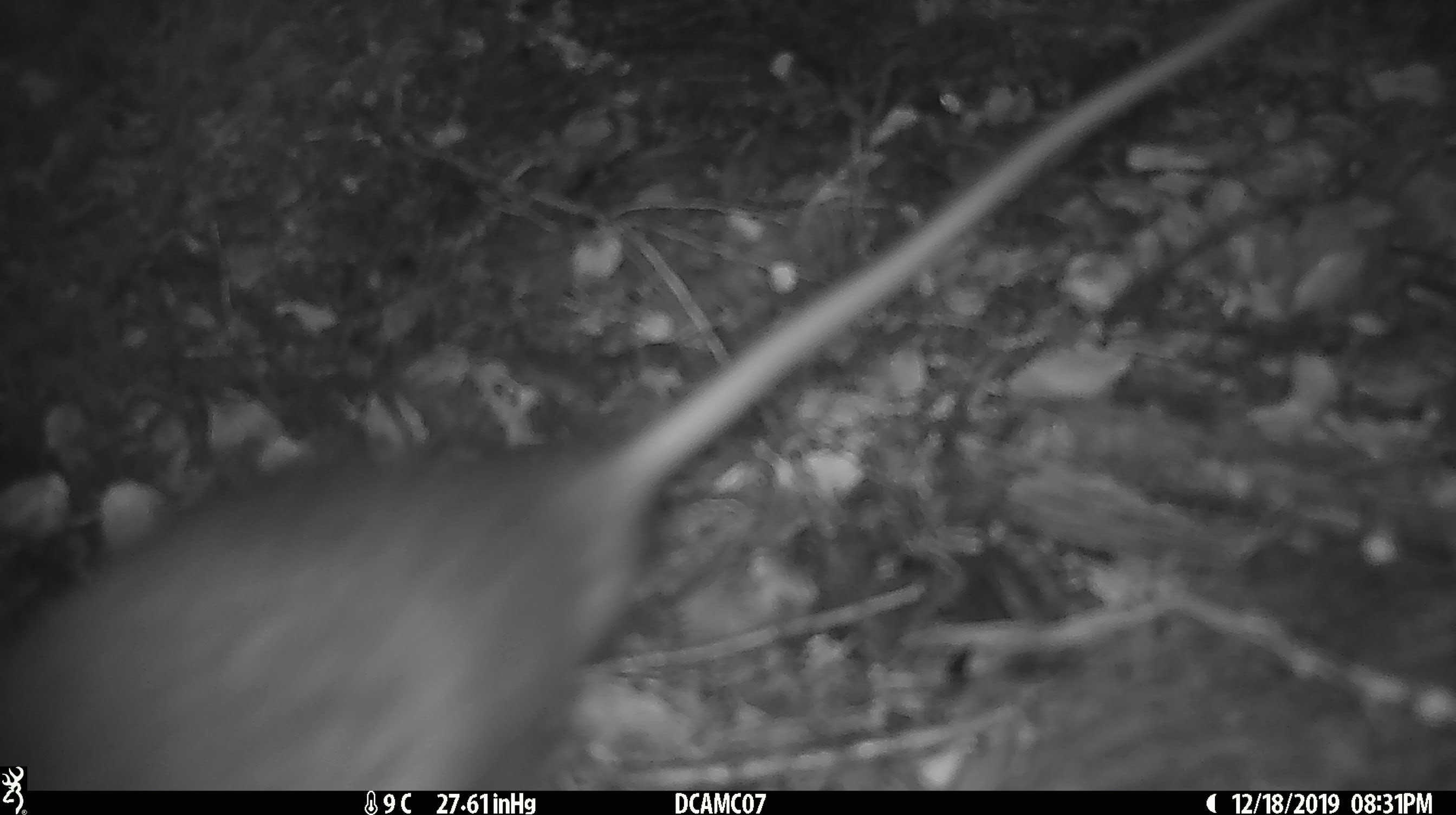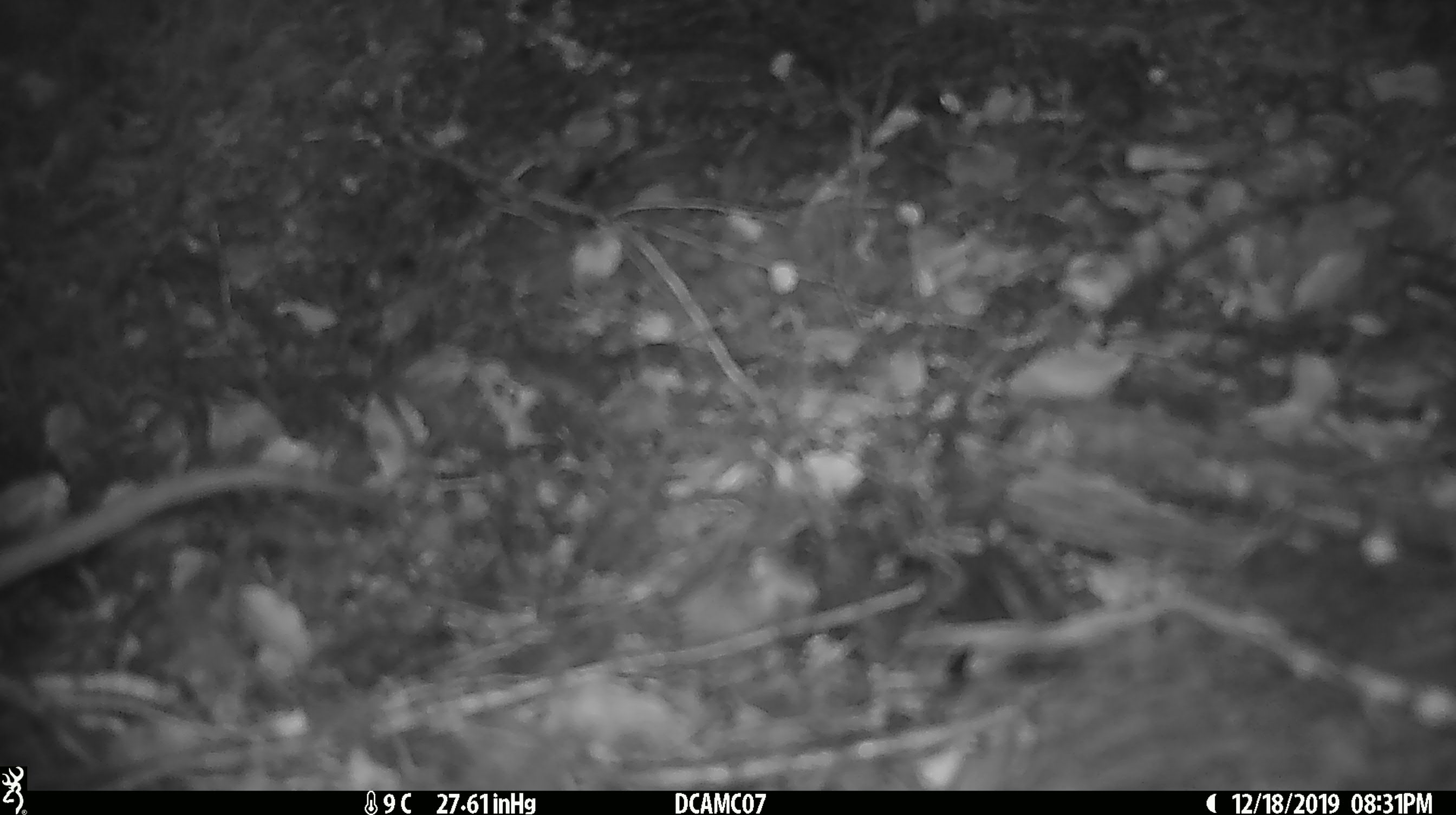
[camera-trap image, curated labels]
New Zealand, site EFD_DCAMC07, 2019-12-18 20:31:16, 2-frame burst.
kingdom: Animalia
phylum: Chordata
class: Mammalia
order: Rodentia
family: Muridae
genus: Rattus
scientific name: Rattus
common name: rat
Rat (Rattus).